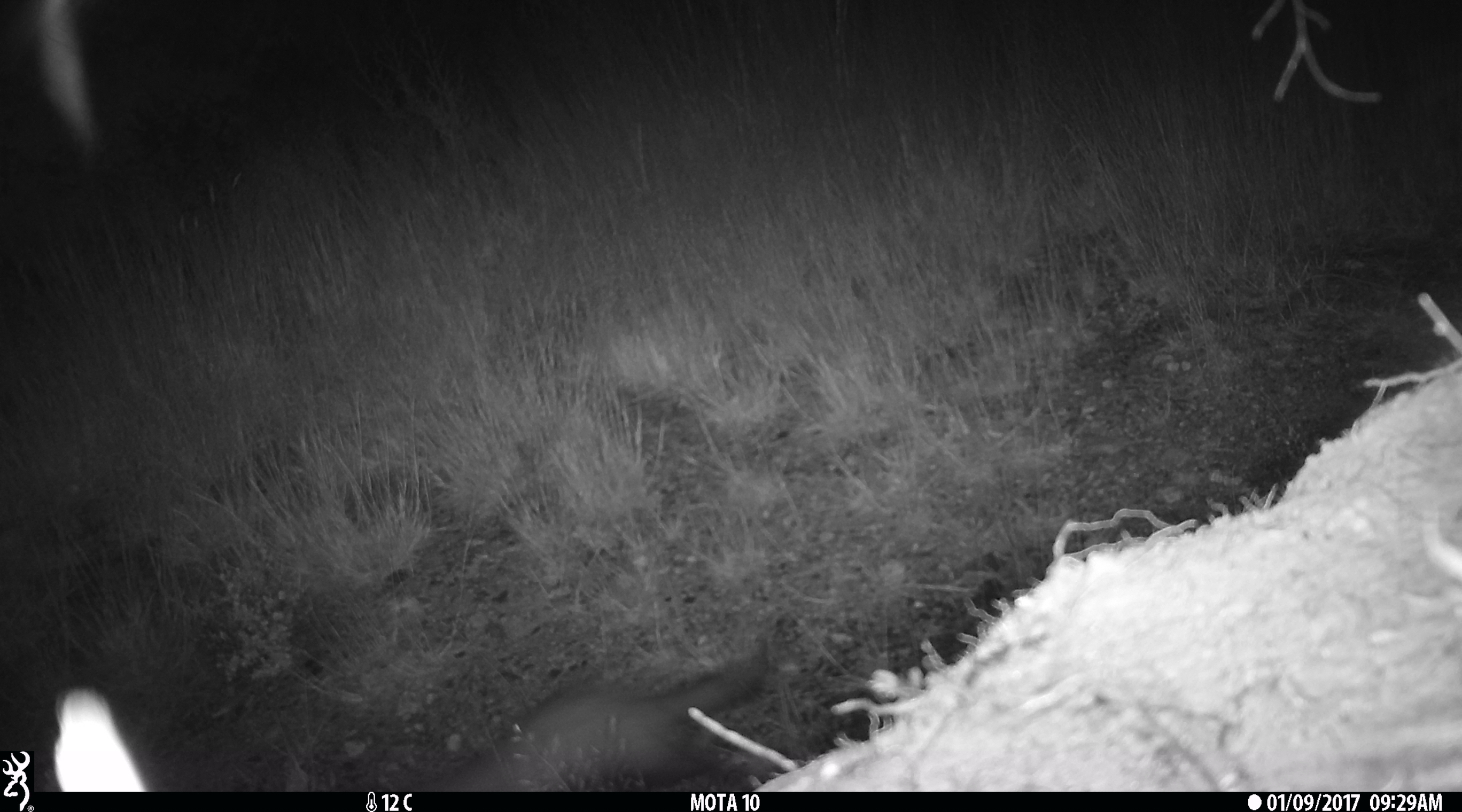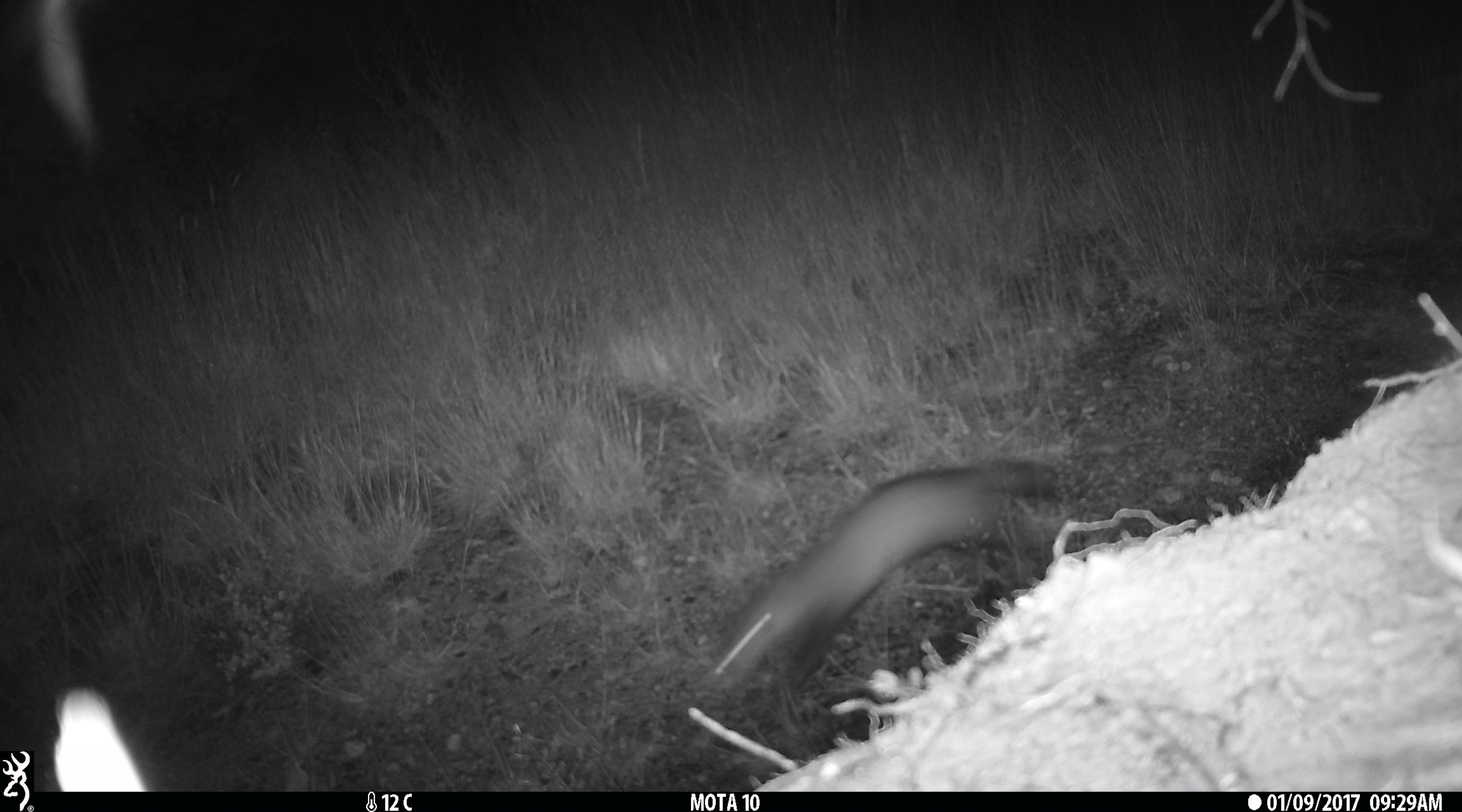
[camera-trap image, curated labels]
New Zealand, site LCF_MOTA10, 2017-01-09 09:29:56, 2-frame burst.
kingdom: Animalia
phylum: Chordata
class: Mammalia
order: Carnivora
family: Mustelidae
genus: Mustela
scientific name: Mustela furo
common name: ferret